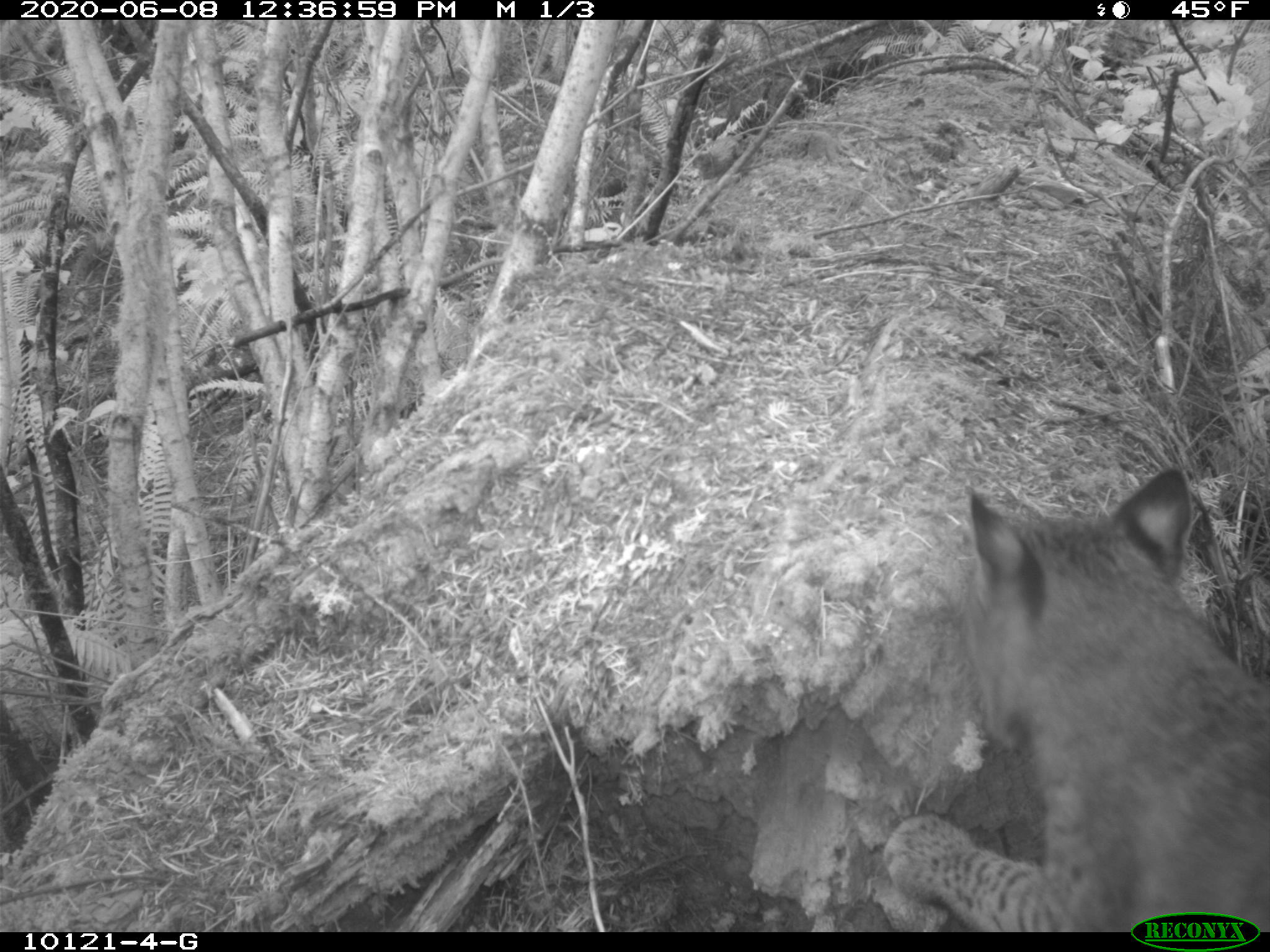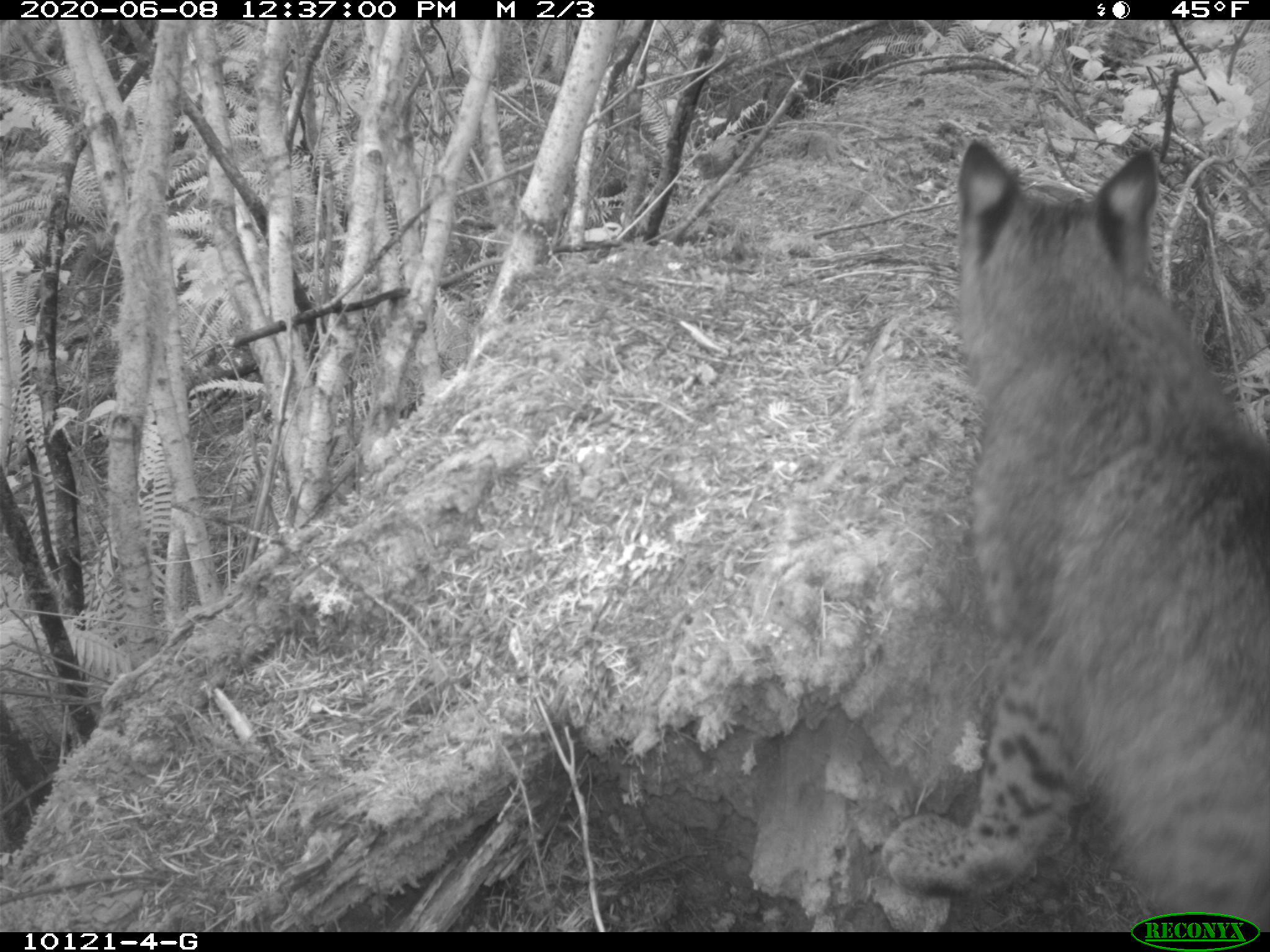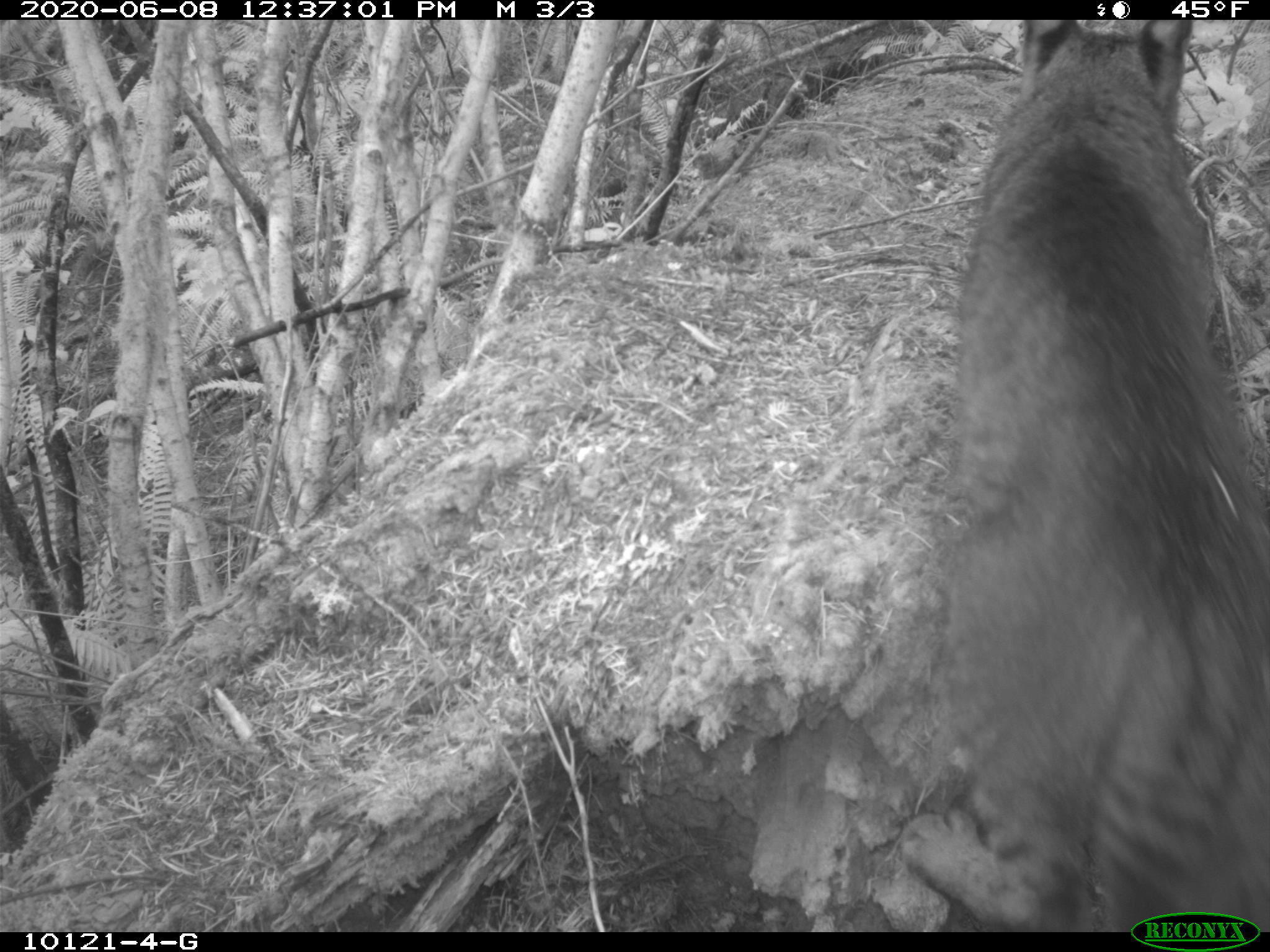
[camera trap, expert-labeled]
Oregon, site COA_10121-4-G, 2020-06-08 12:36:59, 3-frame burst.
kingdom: Animalia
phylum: Chordata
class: Mammalia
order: Carnivora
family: Felidae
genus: Lynx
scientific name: Lynx rufus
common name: bobcat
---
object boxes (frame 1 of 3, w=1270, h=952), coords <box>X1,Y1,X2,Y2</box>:
bobcat: <box>869,453,1266,909</box>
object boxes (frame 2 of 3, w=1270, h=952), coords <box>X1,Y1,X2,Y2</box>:
bobcat: <box>864,130,1267,907</box>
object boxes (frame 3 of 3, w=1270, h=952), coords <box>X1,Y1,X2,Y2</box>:
bobcat: <box>892,22,1269,906</box>